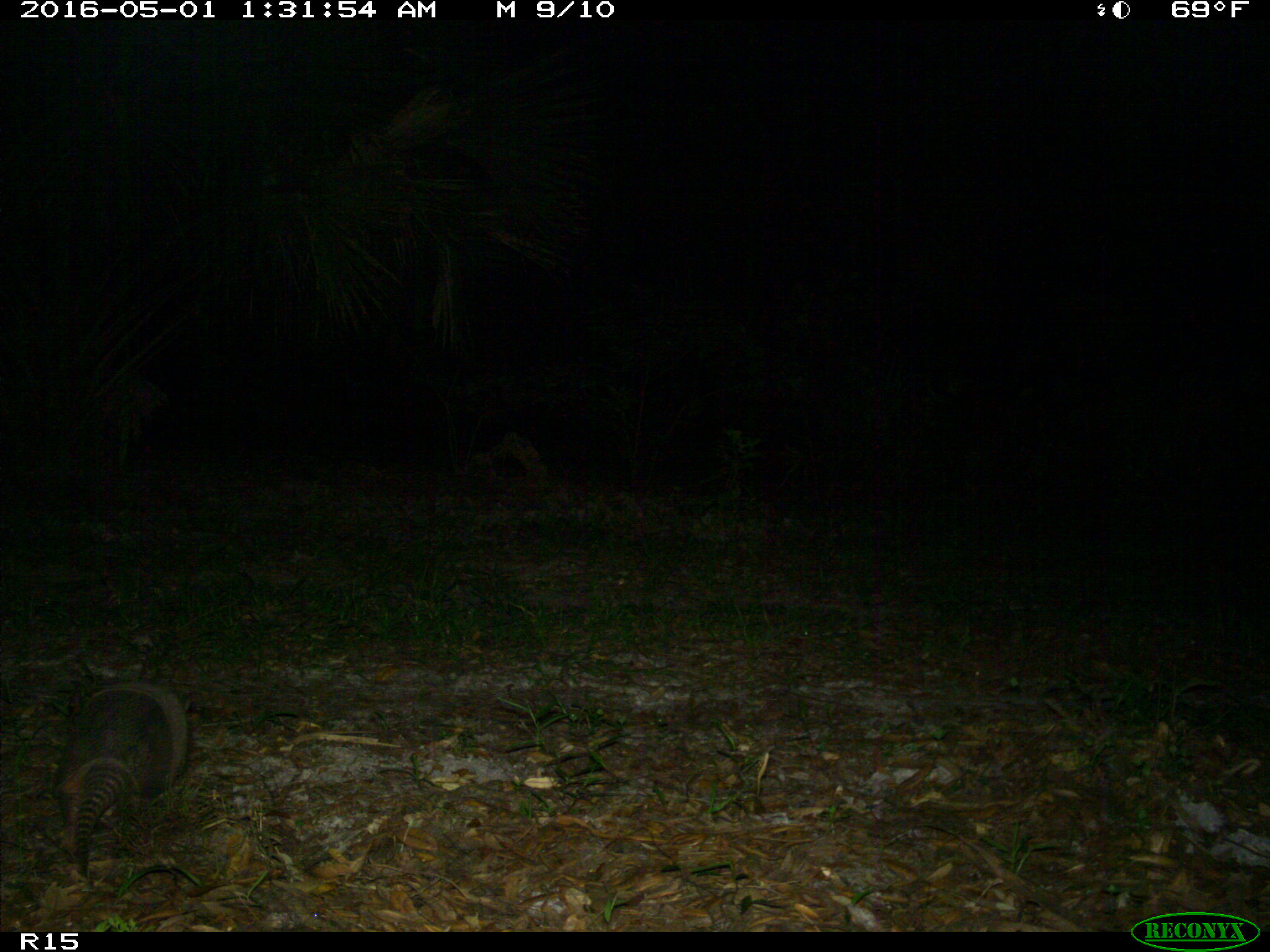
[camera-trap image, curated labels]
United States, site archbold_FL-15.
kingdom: Animalia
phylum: Chordata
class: Mammalia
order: Cingulata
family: Dasypodidae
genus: Dasypus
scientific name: Dasypus novemcinctus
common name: nine-banded armadillo